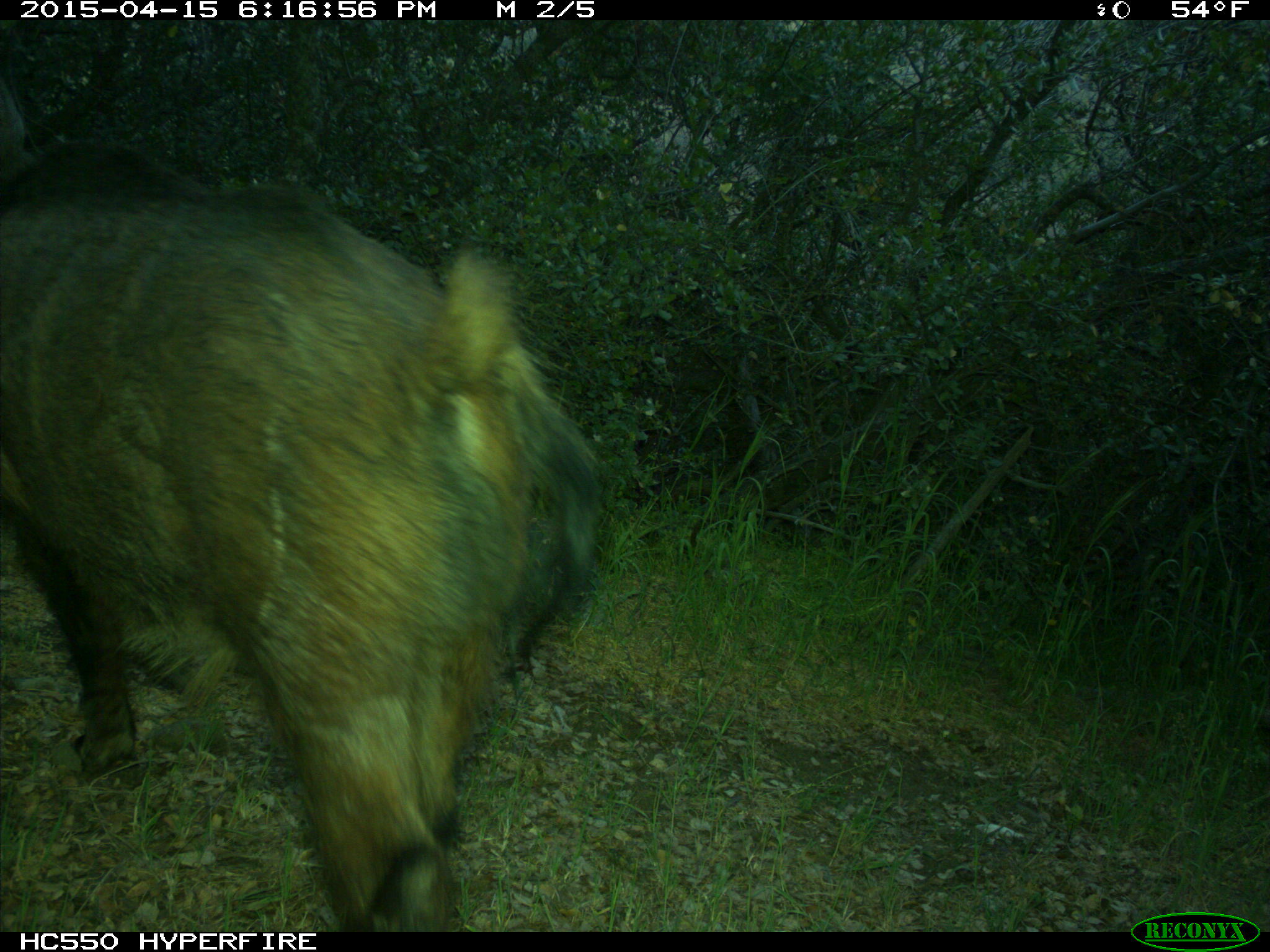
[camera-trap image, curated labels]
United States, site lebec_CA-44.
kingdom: Animalia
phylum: Chordata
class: Mammalia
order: Artiodactyla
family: Suidae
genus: Sus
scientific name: Sus scrofa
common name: wild boar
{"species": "Sus scrofa (wild boar)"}